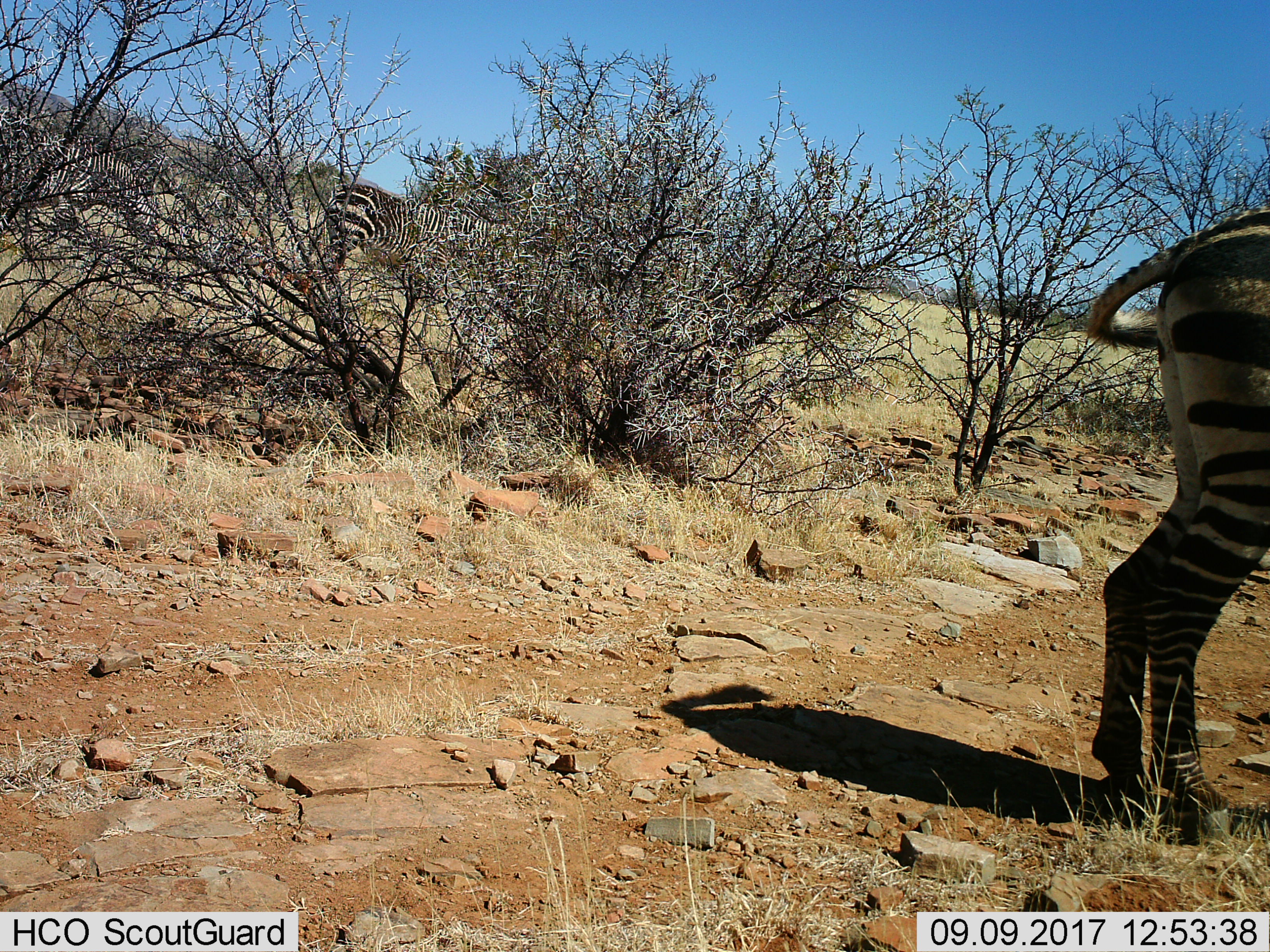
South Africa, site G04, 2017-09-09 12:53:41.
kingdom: Animalia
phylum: Chordata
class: Mammalia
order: Perissodactyla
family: Equidae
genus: Equus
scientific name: Equus zebra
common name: mountain zebra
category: zebramountain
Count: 1.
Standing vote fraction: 100%.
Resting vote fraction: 0%.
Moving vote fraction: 11%.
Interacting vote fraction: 0%.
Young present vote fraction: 0%.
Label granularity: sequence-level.